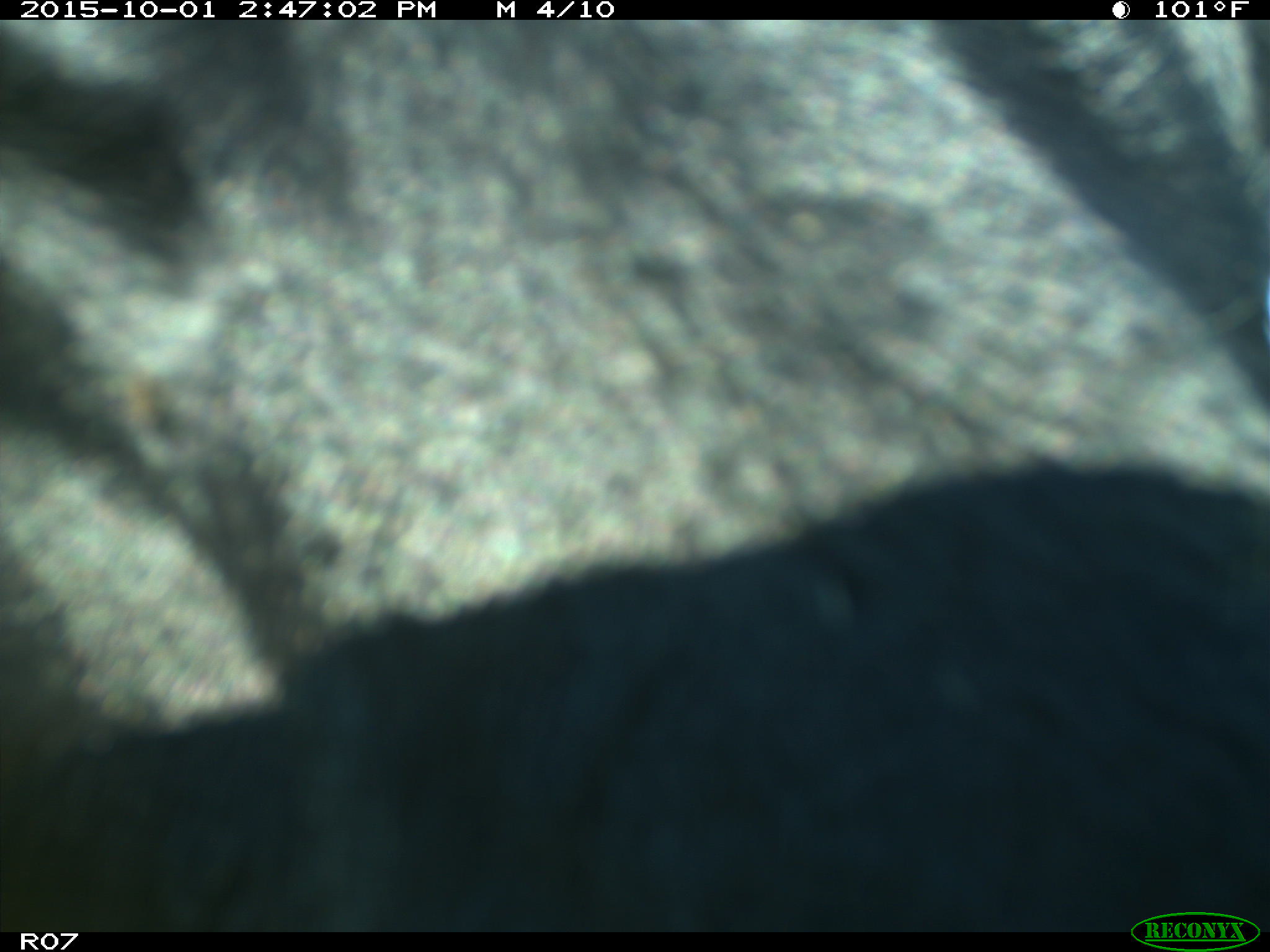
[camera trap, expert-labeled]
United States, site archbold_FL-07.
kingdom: Animalia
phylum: Chordata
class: Mammalia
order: Artiodactyla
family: Bovidae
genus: Bos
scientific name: Bos taurus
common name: domestic cow